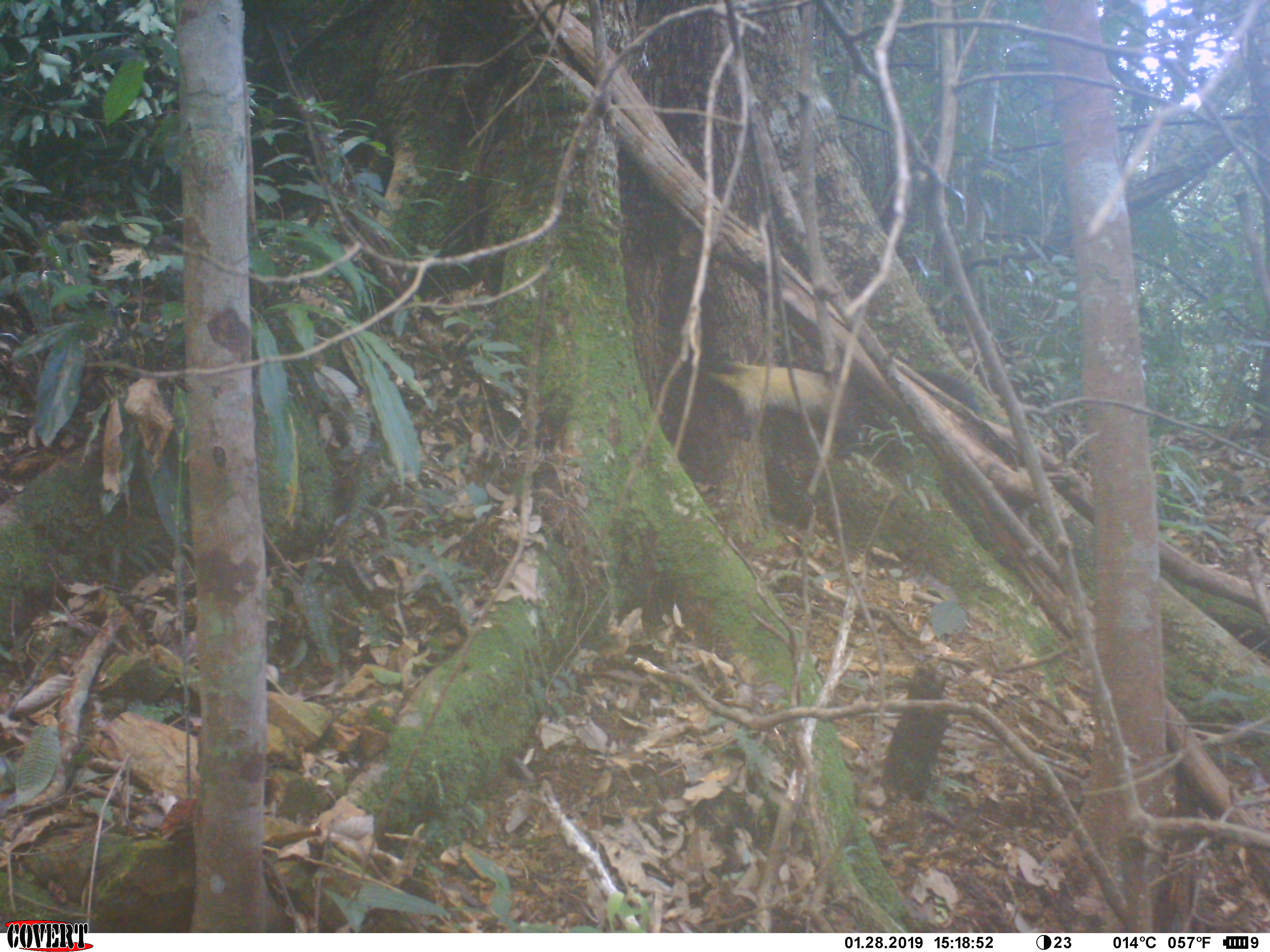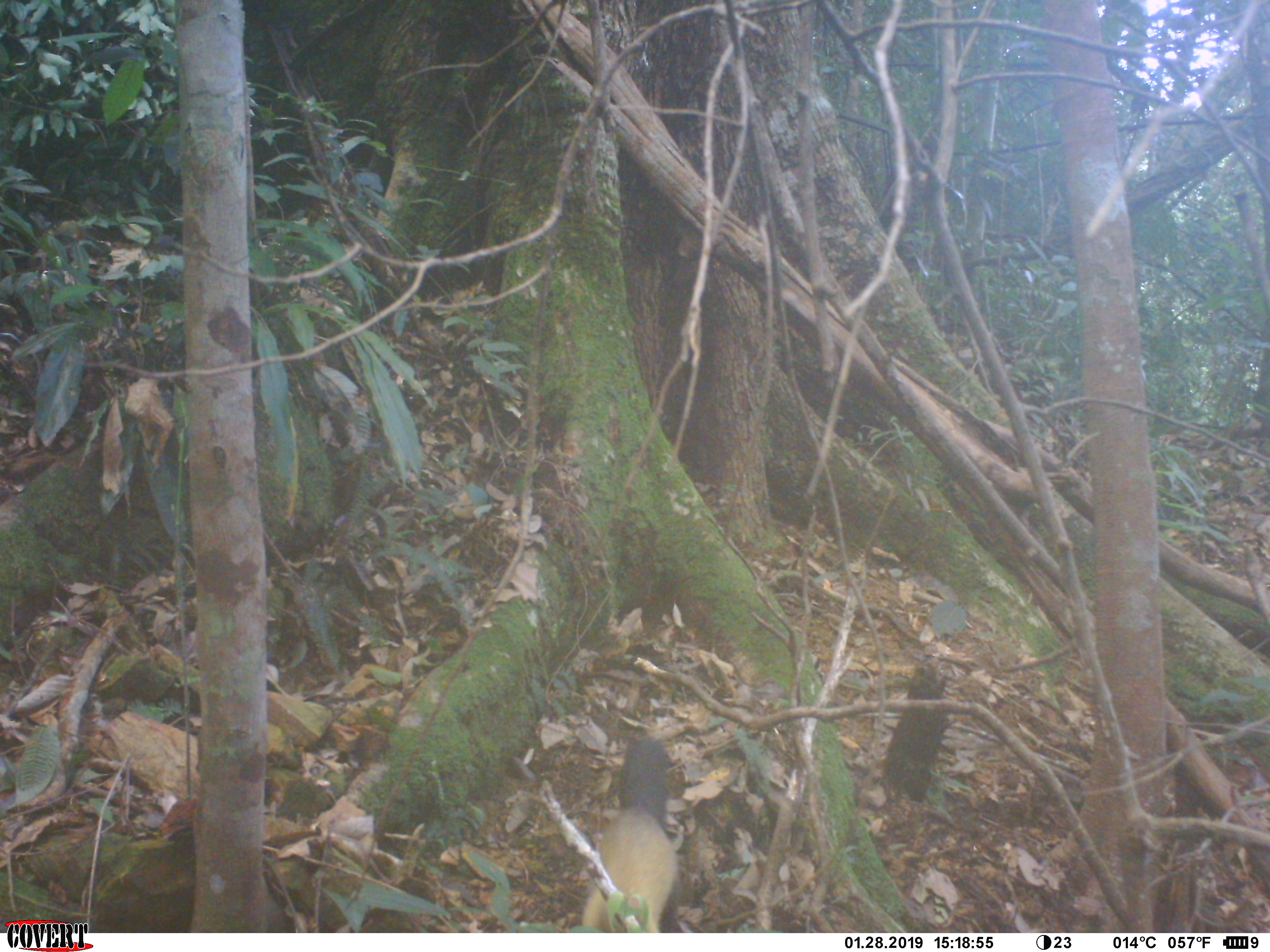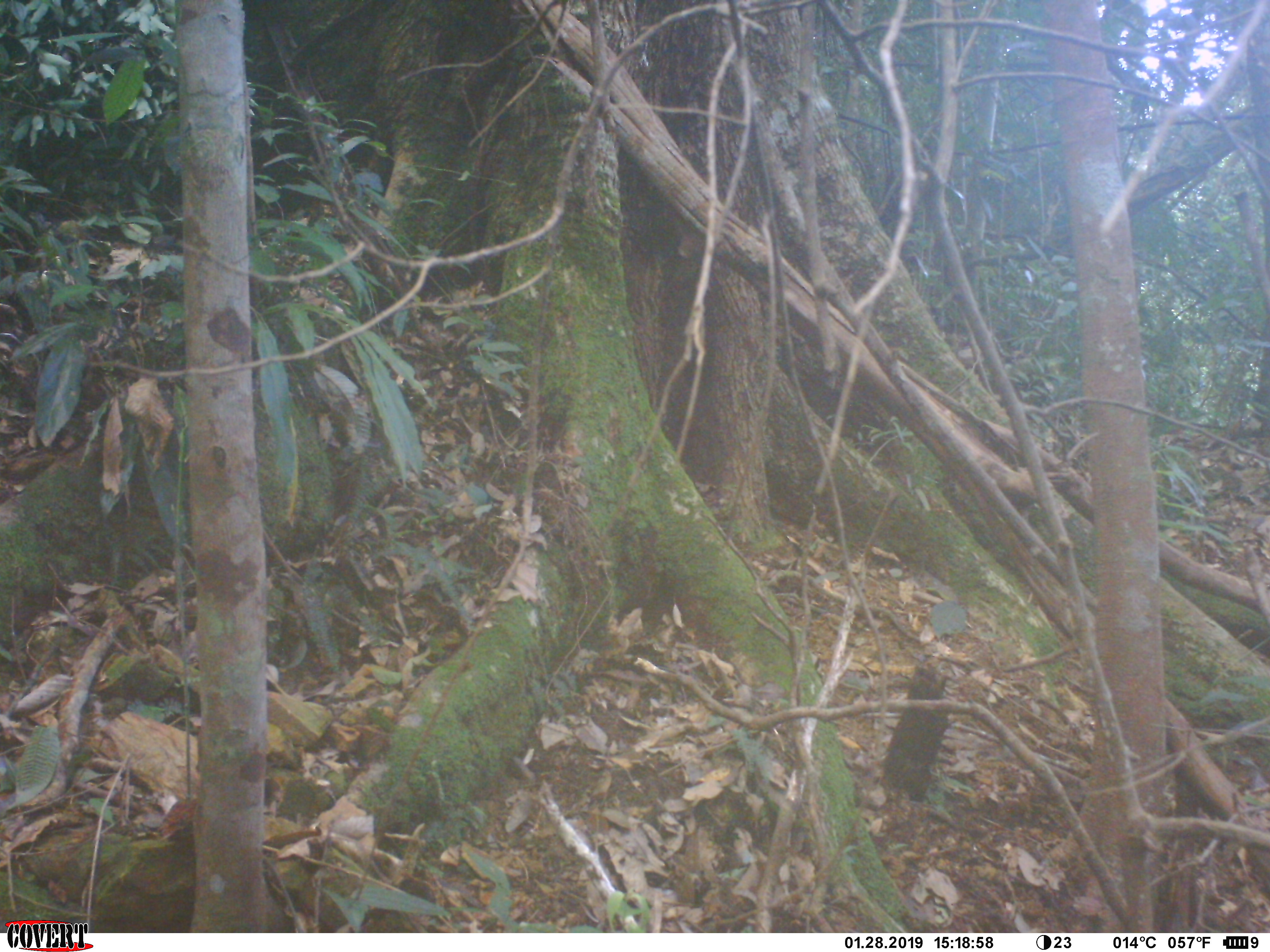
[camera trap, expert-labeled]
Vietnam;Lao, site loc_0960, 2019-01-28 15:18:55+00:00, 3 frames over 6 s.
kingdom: Animalia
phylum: Chordata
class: Mammalia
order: Carnivora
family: Mustelidae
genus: Martes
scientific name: Martes flavigula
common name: yellow-throated marten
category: yellow throated marten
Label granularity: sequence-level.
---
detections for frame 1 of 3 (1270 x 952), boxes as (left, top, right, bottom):
yellow throated marten: (689, 348, 979, 439)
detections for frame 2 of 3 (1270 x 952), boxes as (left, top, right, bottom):
yellow throated marten: (580, 735, 678, 933)